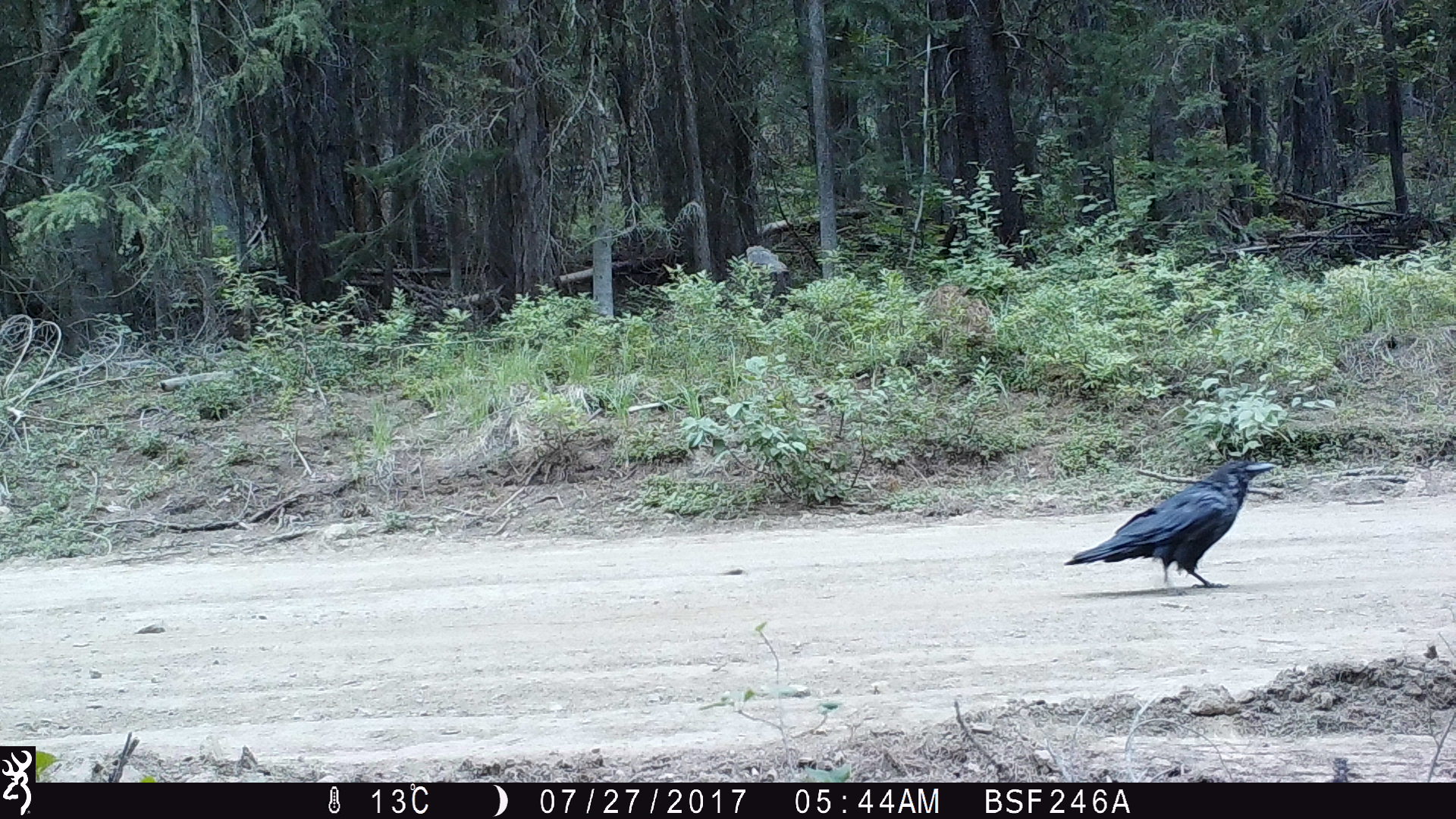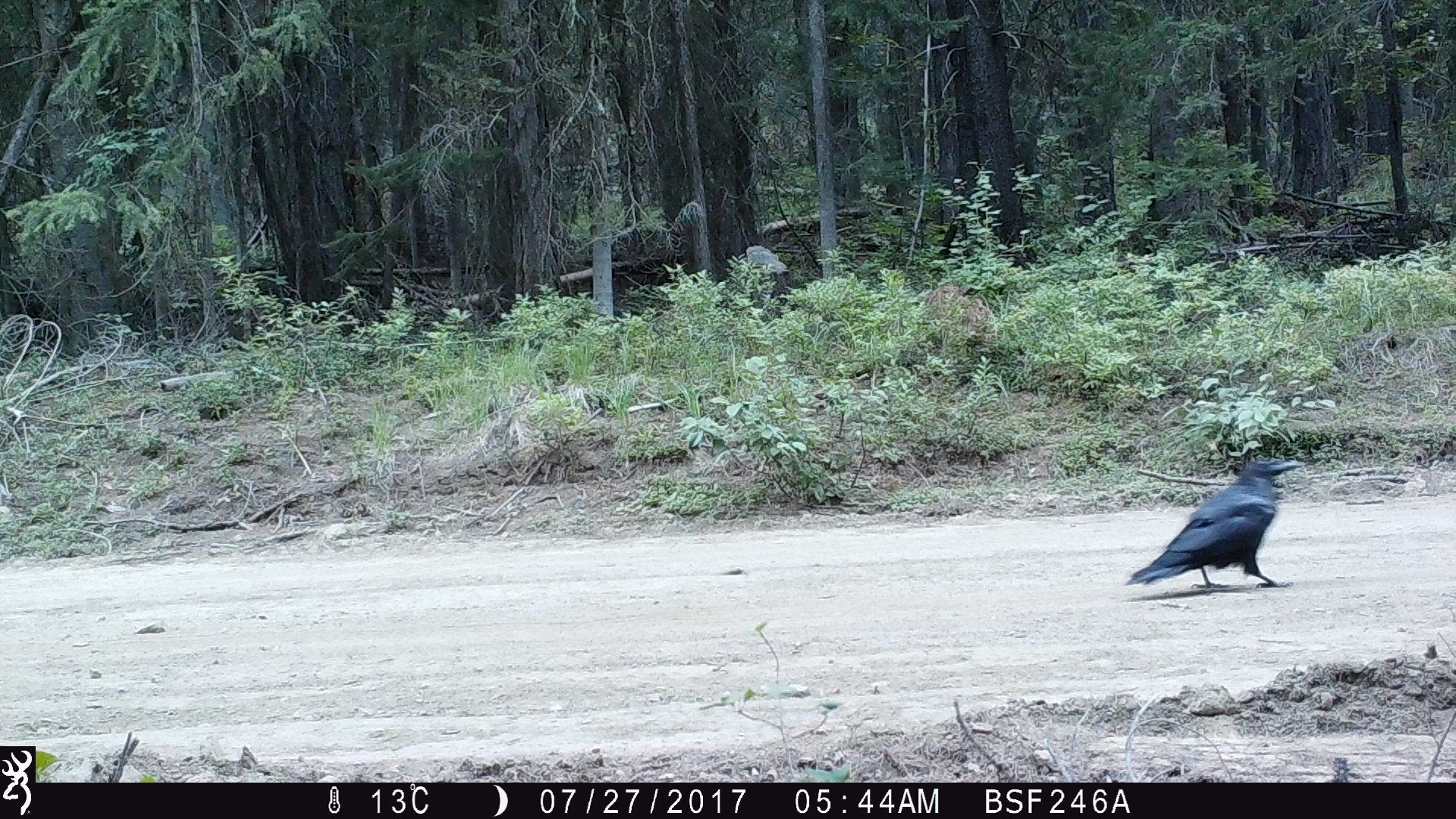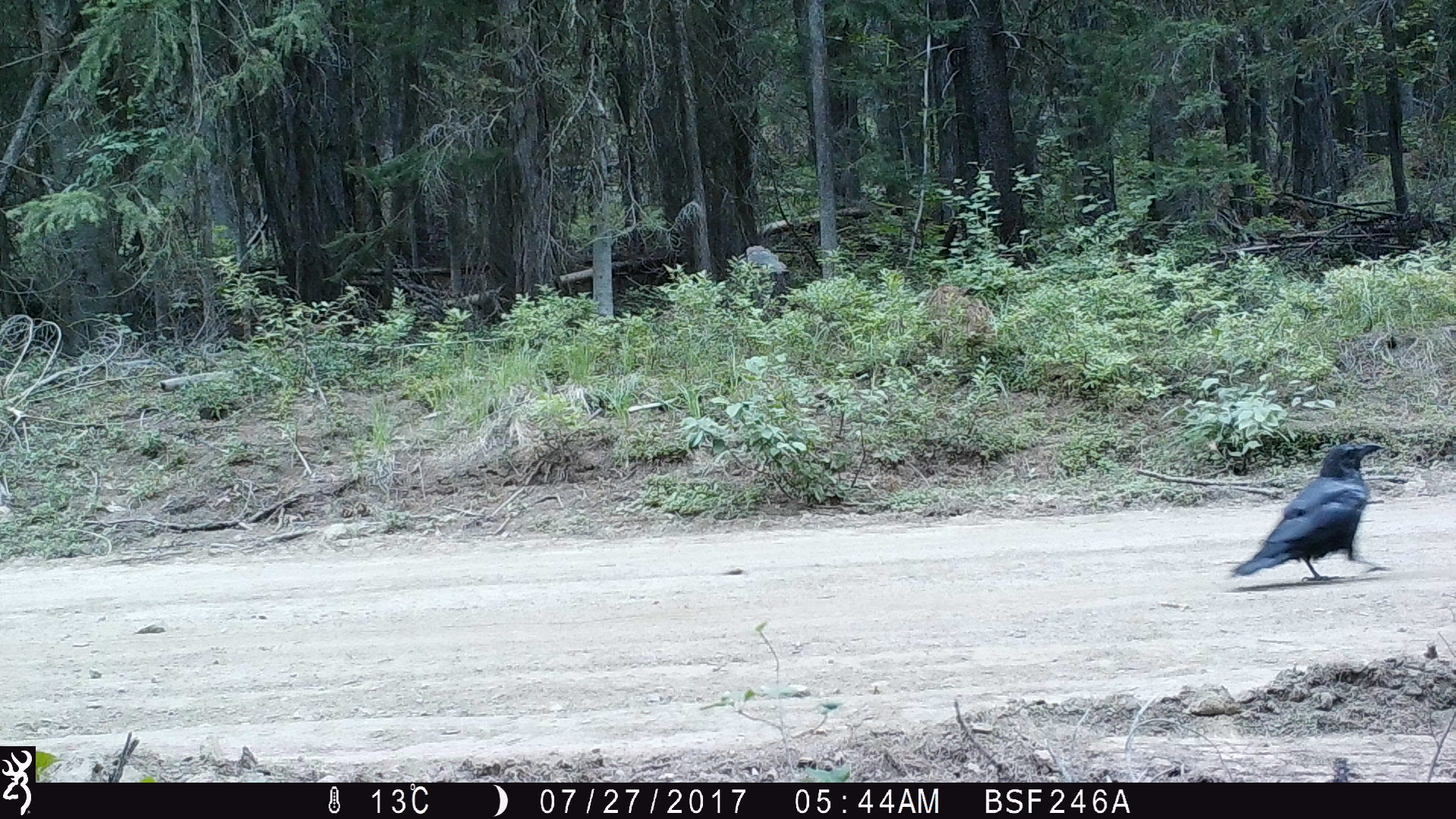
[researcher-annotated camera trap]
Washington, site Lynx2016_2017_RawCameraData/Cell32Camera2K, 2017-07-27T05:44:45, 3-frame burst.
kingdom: Animalia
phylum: Chordata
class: Aves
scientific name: Aves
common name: birds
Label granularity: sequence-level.